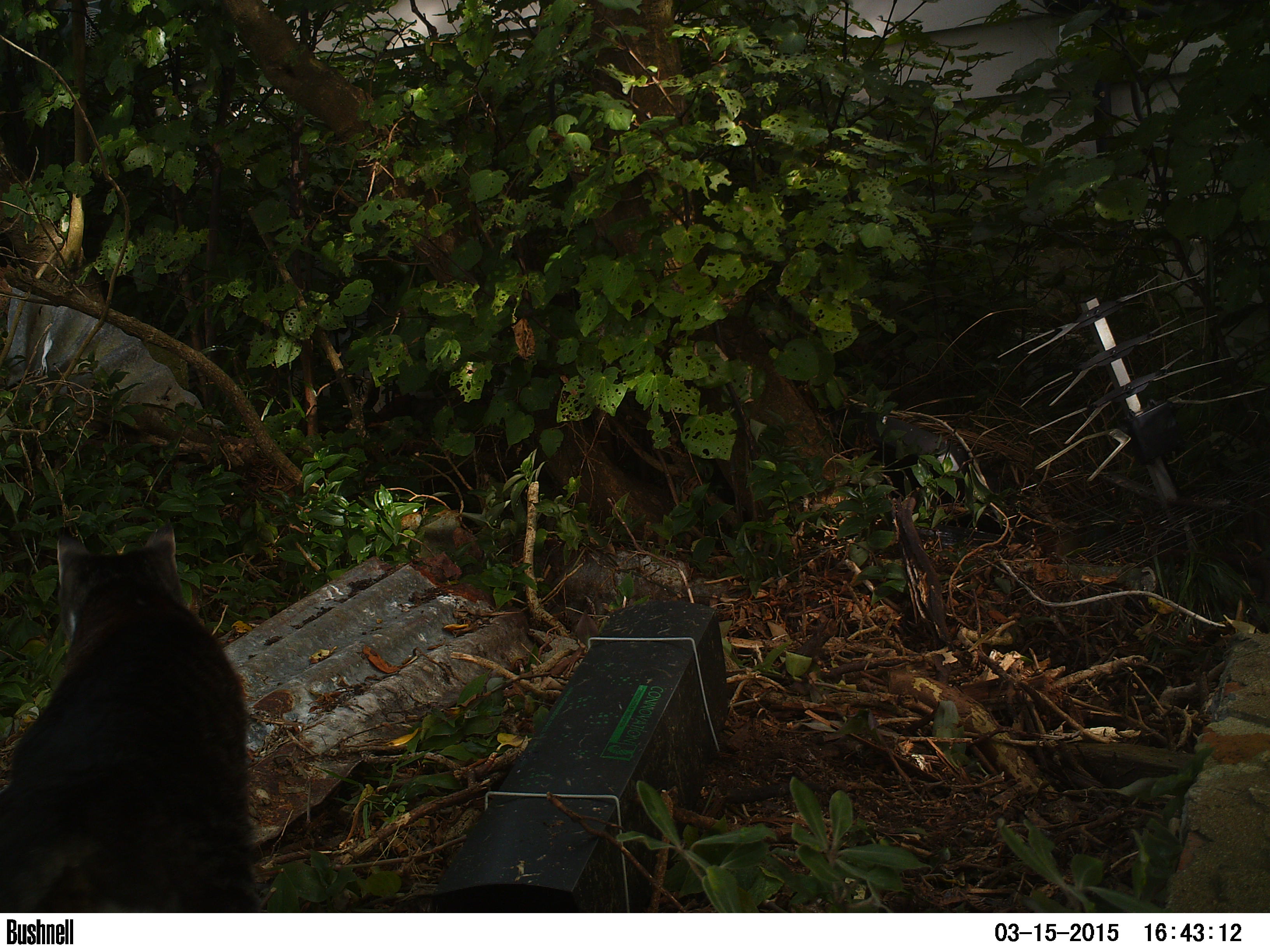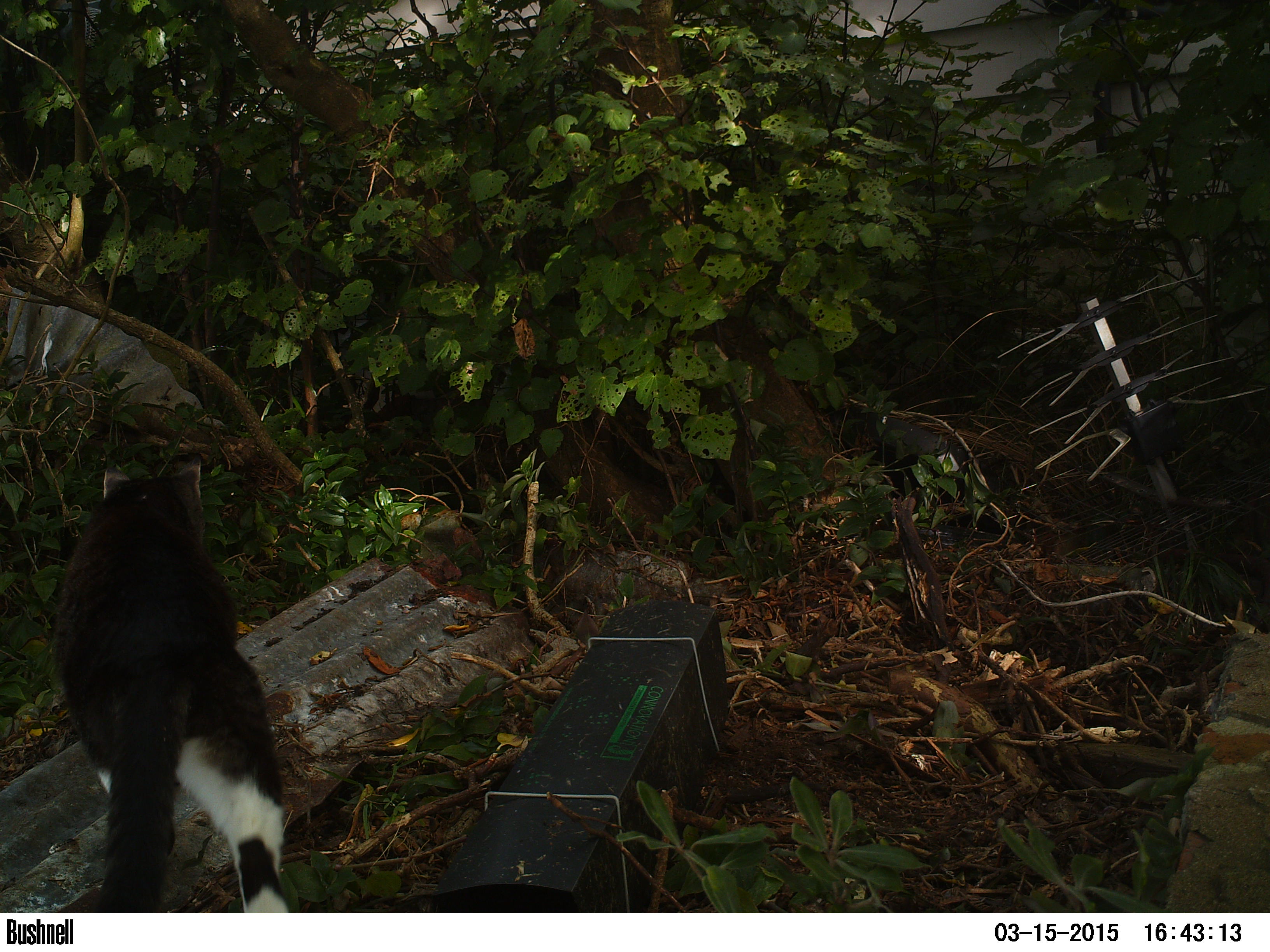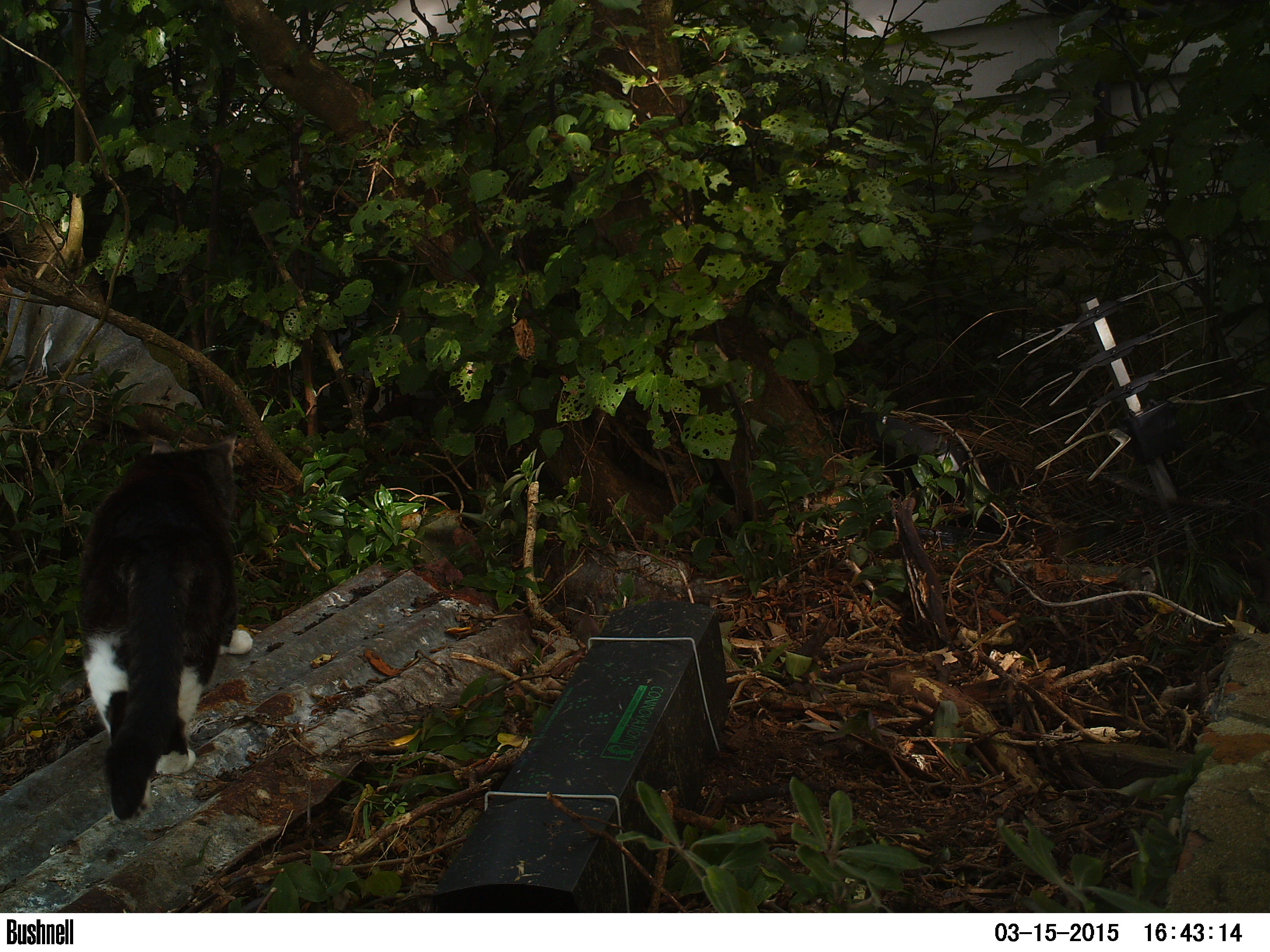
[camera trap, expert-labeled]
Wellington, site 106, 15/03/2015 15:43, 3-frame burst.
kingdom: Animalia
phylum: Chordata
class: Mammalia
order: Carnivora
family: Felidae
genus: Felis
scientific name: Felis catus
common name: cat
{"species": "cat (Felis catus)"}